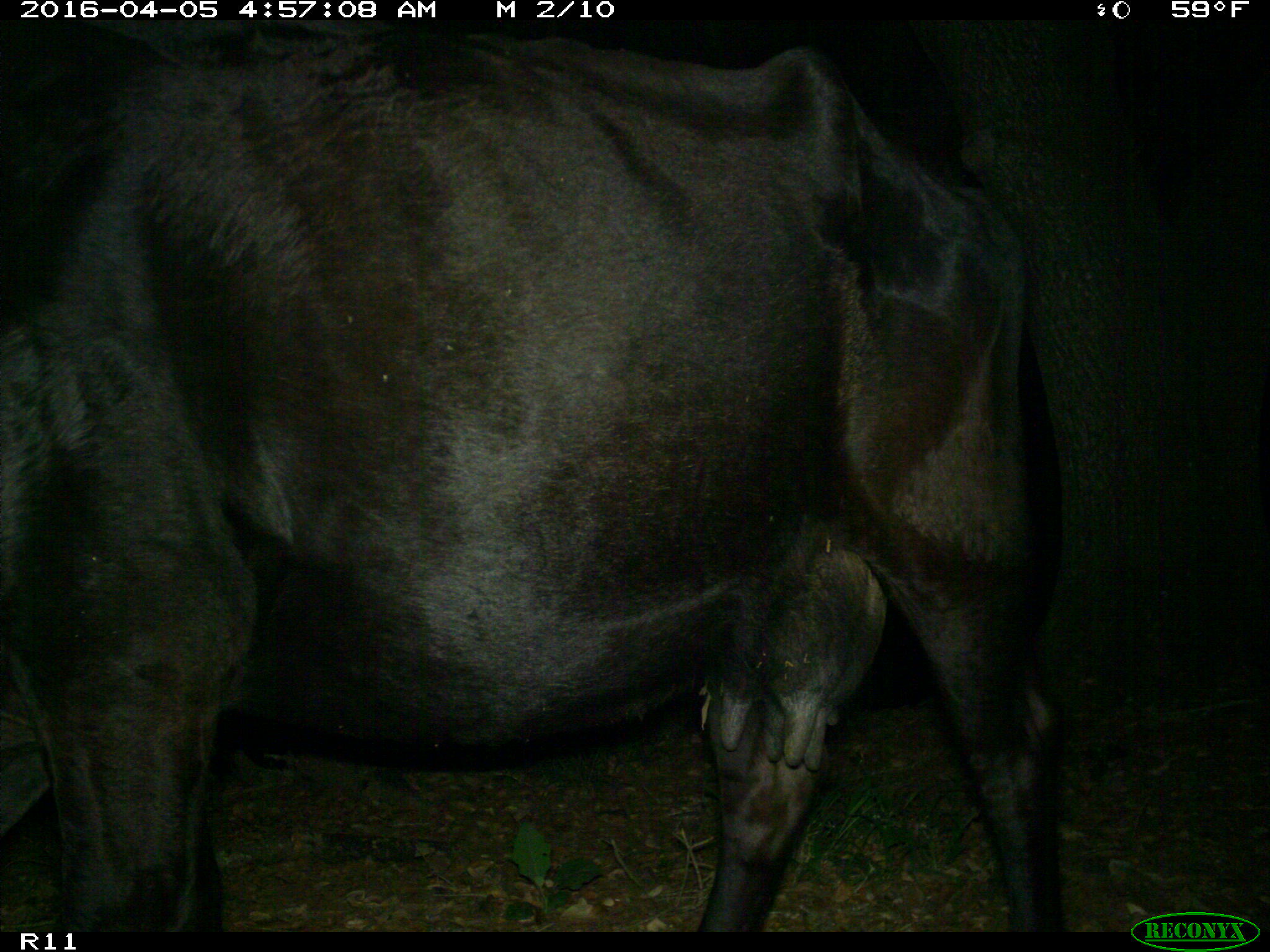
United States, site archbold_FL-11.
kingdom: Animalia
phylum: Chordata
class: Mammalia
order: Artiodactyla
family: Bovidae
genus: Bos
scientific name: Bos taurus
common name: domestic cow